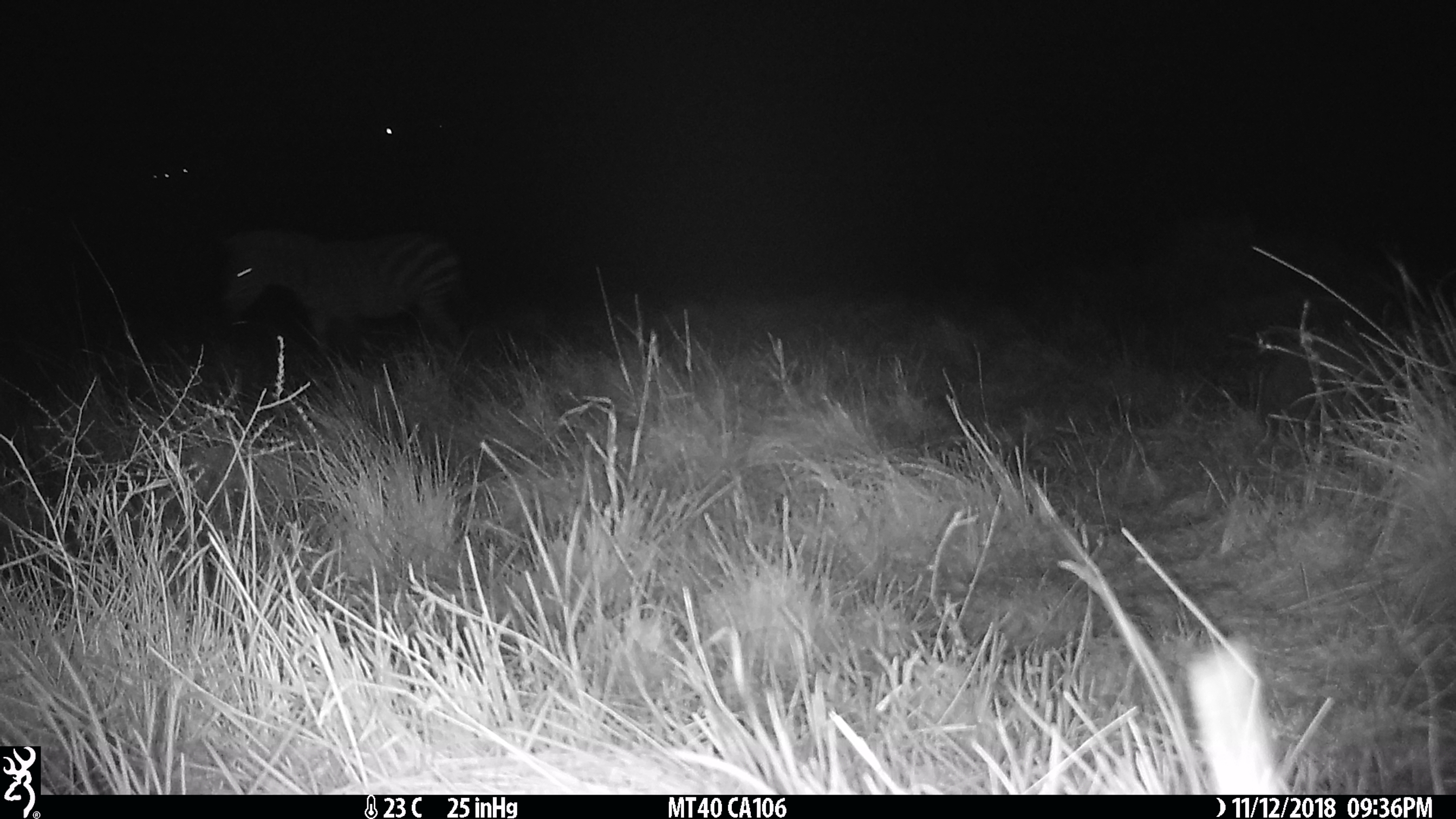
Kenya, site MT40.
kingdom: Animalia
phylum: Chordata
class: Mammalia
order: Perissodactyla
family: Equidae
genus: Equus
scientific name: Equus quagga burchellii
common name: burchell's zebra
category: zebra